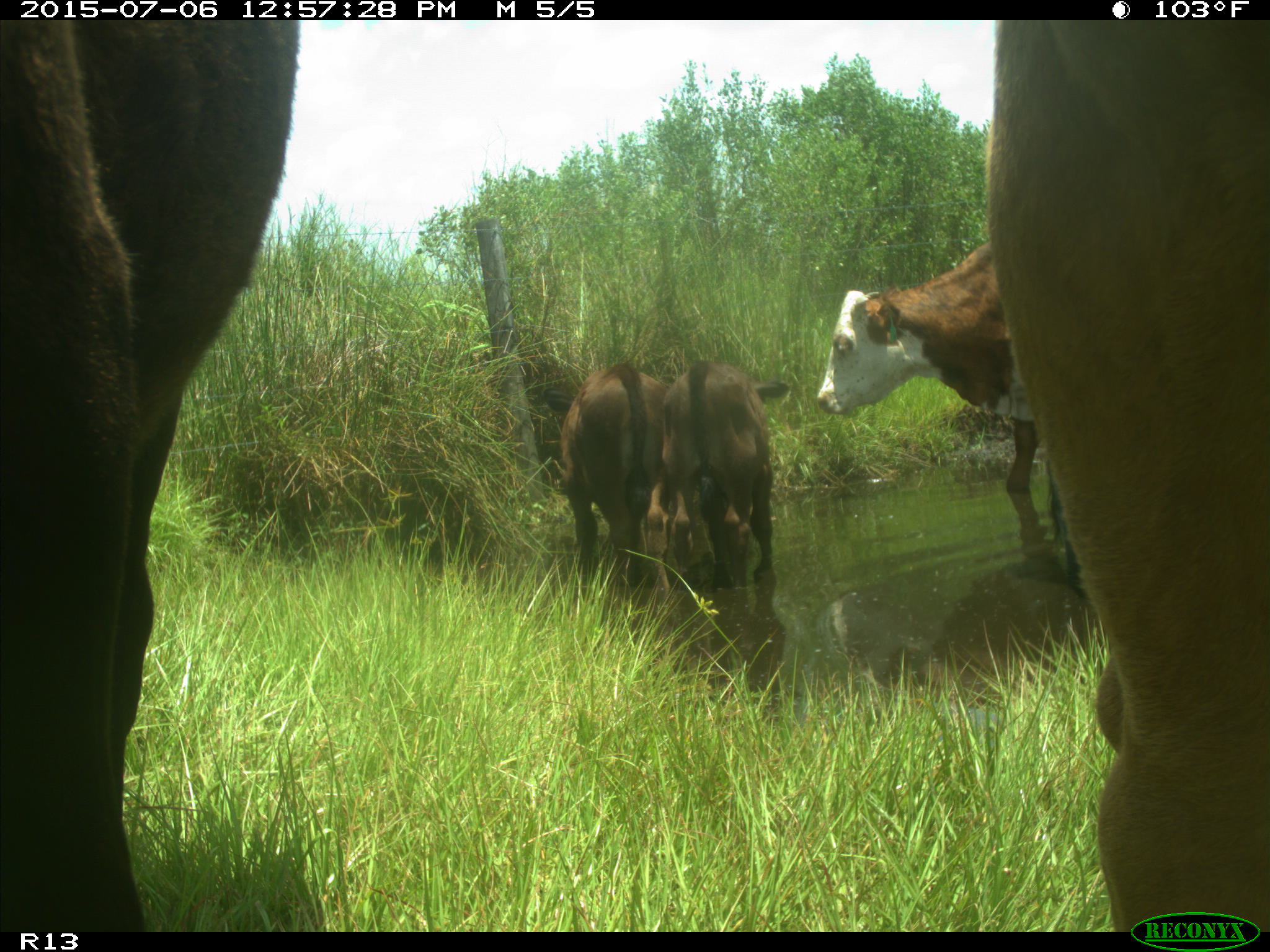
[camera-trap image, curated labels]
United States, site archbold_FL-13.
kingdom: Animalia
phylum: Chordata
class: Mammalia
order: Artiodactyla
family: Bovidae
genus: Bos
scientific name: Bos taurus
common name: domestic cow